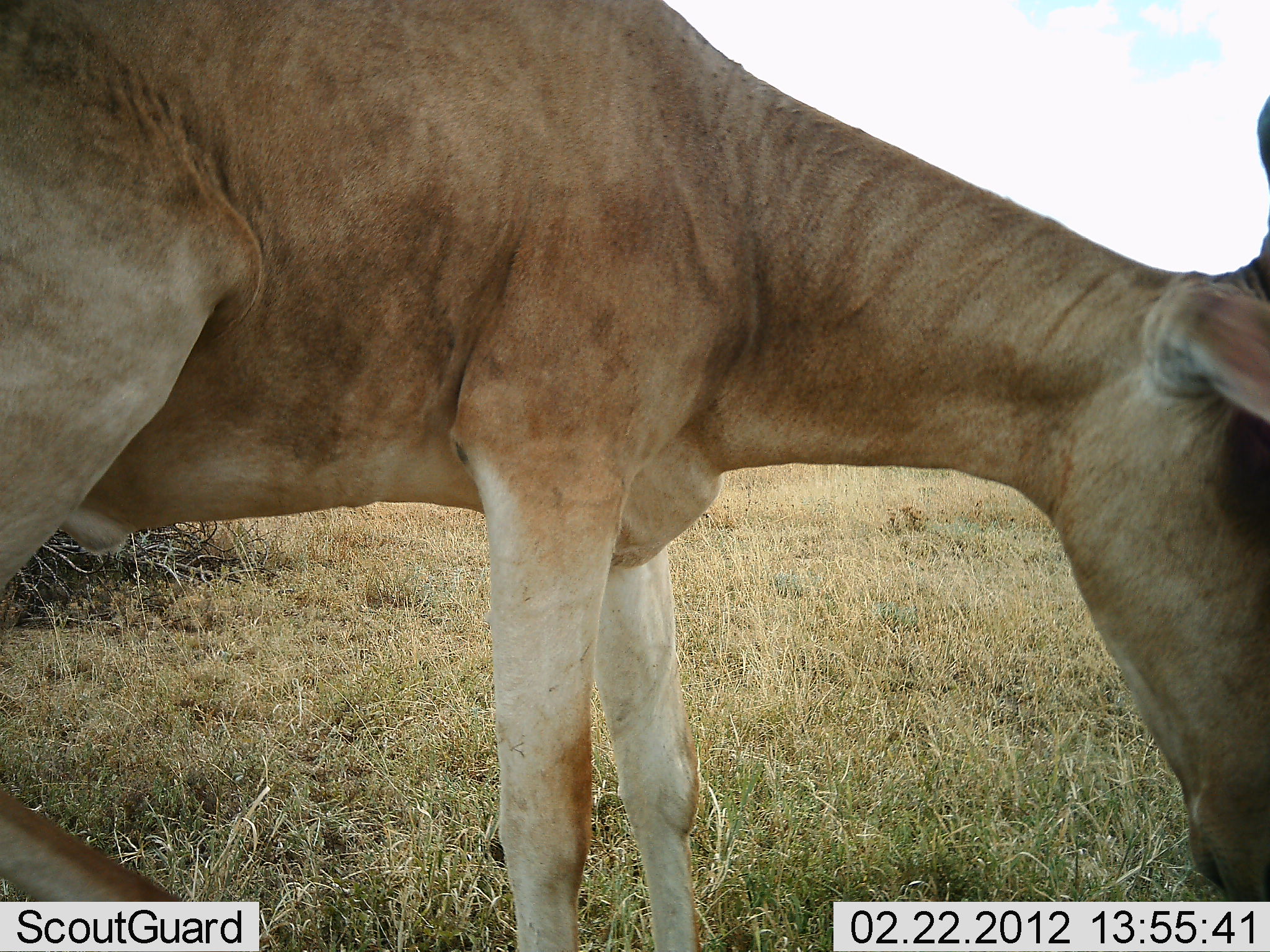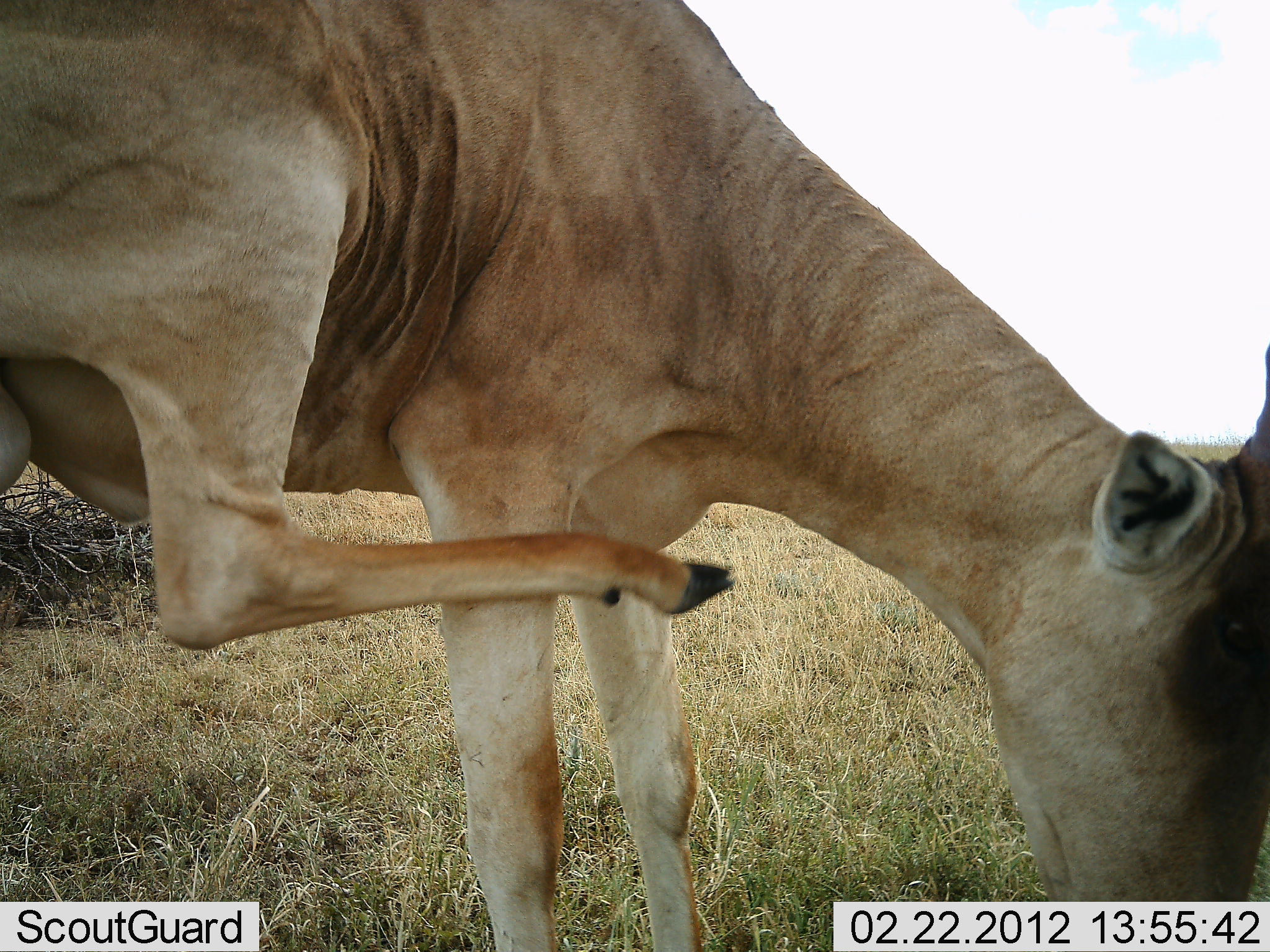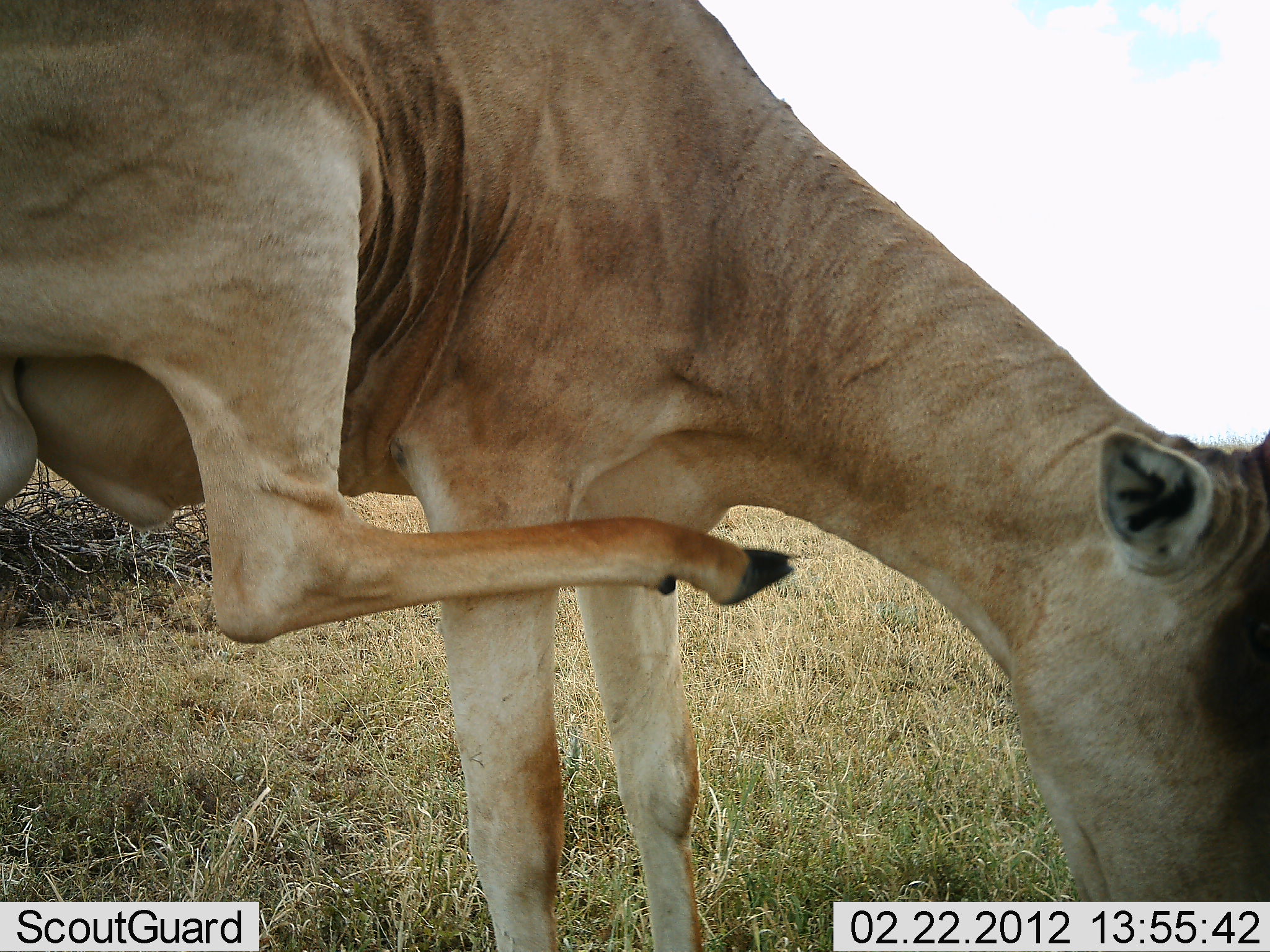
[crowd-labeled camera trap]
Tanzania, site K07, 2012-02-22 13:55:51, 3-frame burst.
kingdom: Animalia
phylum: Chordata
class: Mammalia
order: Artiodactyla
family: Bovidae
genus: Alcelaphus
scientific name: Alcelaphus buselaphus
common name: hartebeest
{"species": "hartebeest (Alcelaphus buselaphus)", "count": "1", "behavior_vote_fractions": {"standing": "80%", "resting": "0%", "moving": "7%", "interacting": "7%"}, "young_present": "0%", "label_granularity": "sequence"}